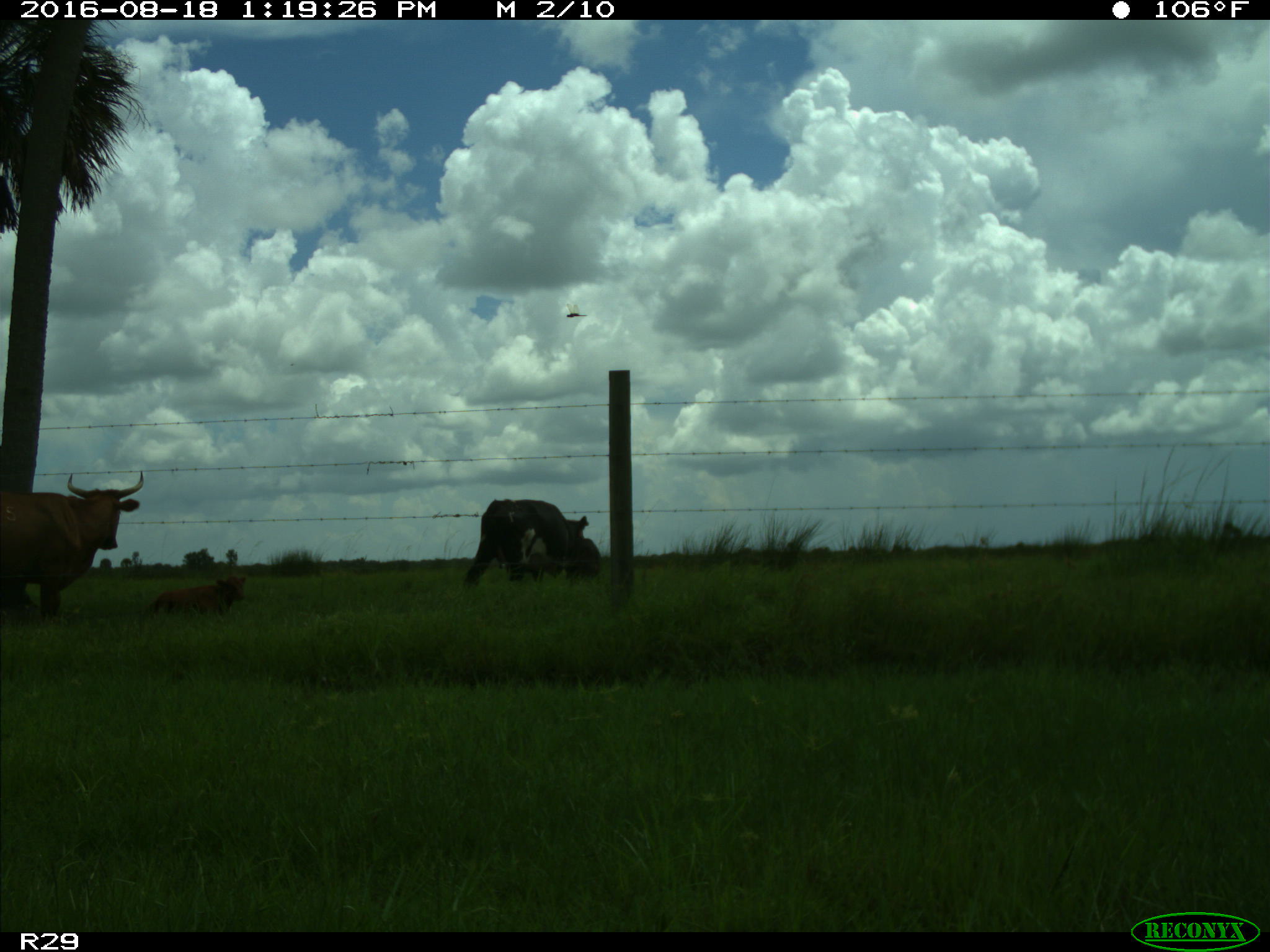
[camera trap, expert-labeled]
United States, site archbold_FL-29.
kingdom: Animalia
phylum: Chordata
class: Mammalia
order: Artiodactyla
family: Bovidae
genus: Bos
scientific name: Bos taurus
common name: domestic cow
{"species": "Bos taurus (domestic cow)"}